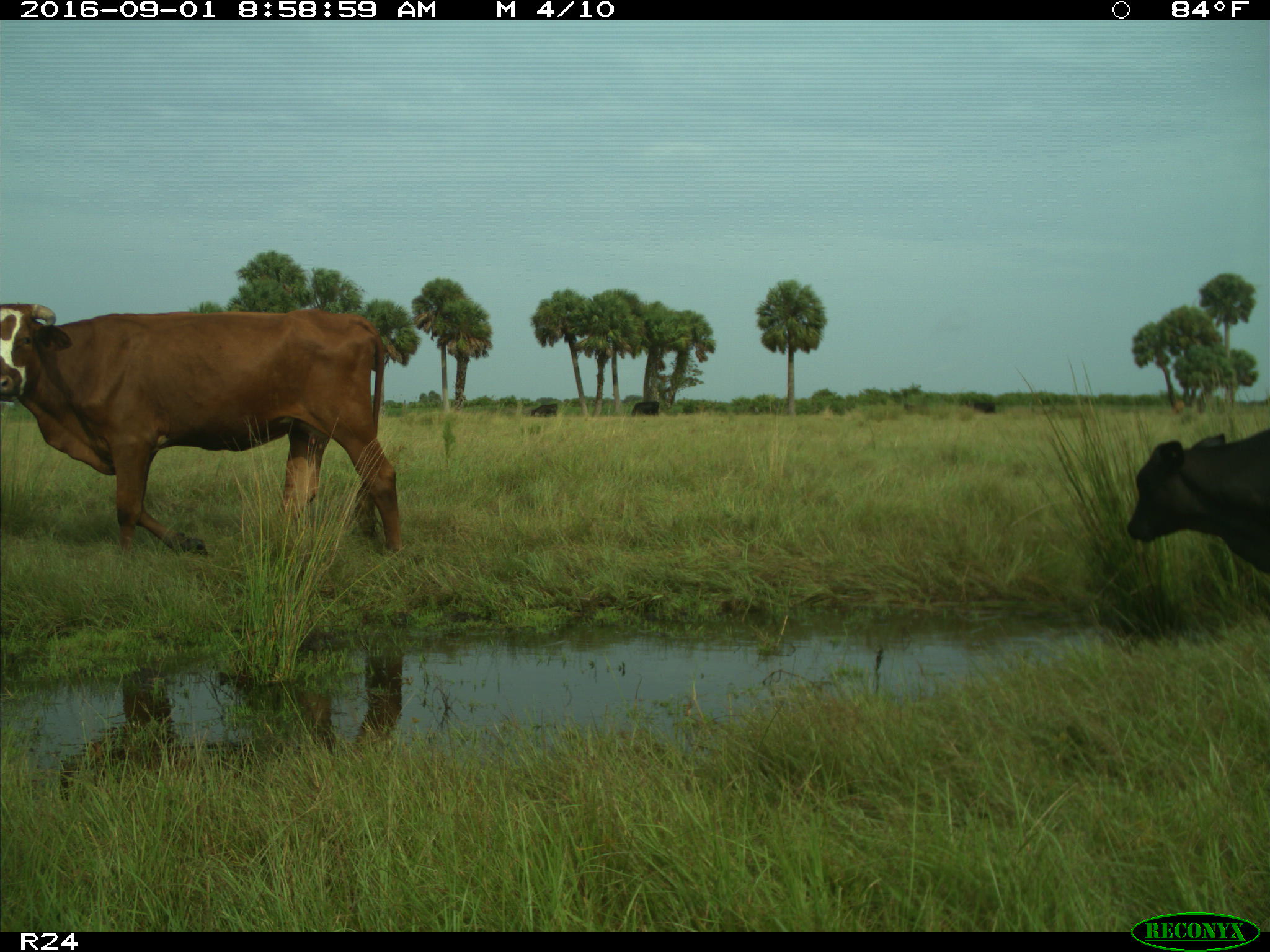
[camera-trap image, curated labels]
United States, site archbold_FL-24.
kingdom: Animalia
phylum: Chordata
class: Mammalia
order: Artiodactyla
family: Bovidae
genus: Bos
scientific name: Bos taurus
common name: domestic cow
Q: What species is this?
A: Bos taurus (domestic cow).